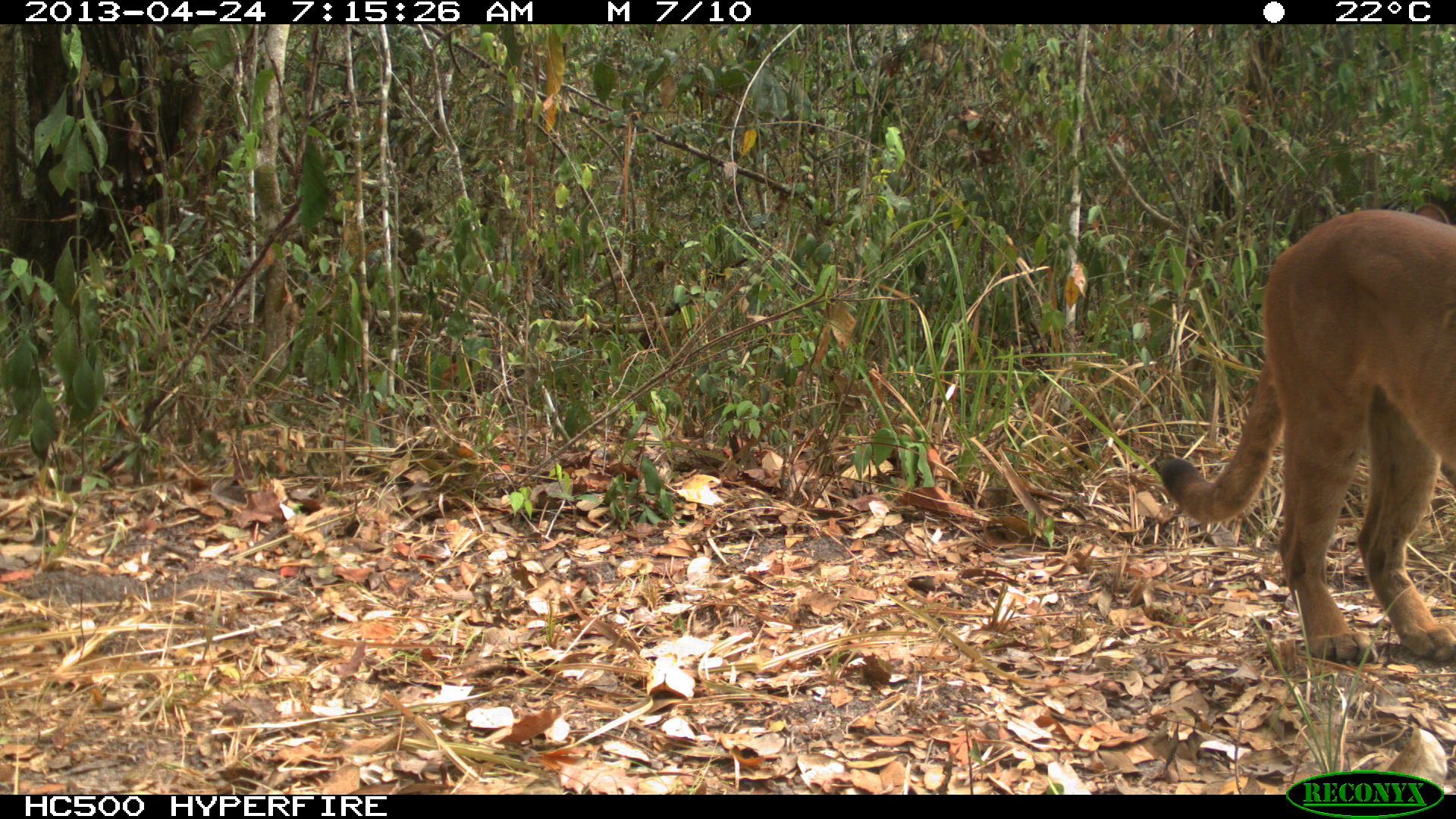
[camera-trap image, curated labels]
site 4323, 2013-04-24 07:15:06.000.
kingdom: Animalia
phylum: Chordata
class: Mammalia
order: Carnivora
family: Felidae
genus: Puma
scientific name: Puma concolor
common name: mountain lion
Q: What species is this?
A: Puma concolor (mountain lion).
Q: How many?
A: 1.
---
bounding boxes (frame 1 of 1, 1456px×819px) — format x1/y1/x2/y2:
puma concolor: 1157/209/1456/662